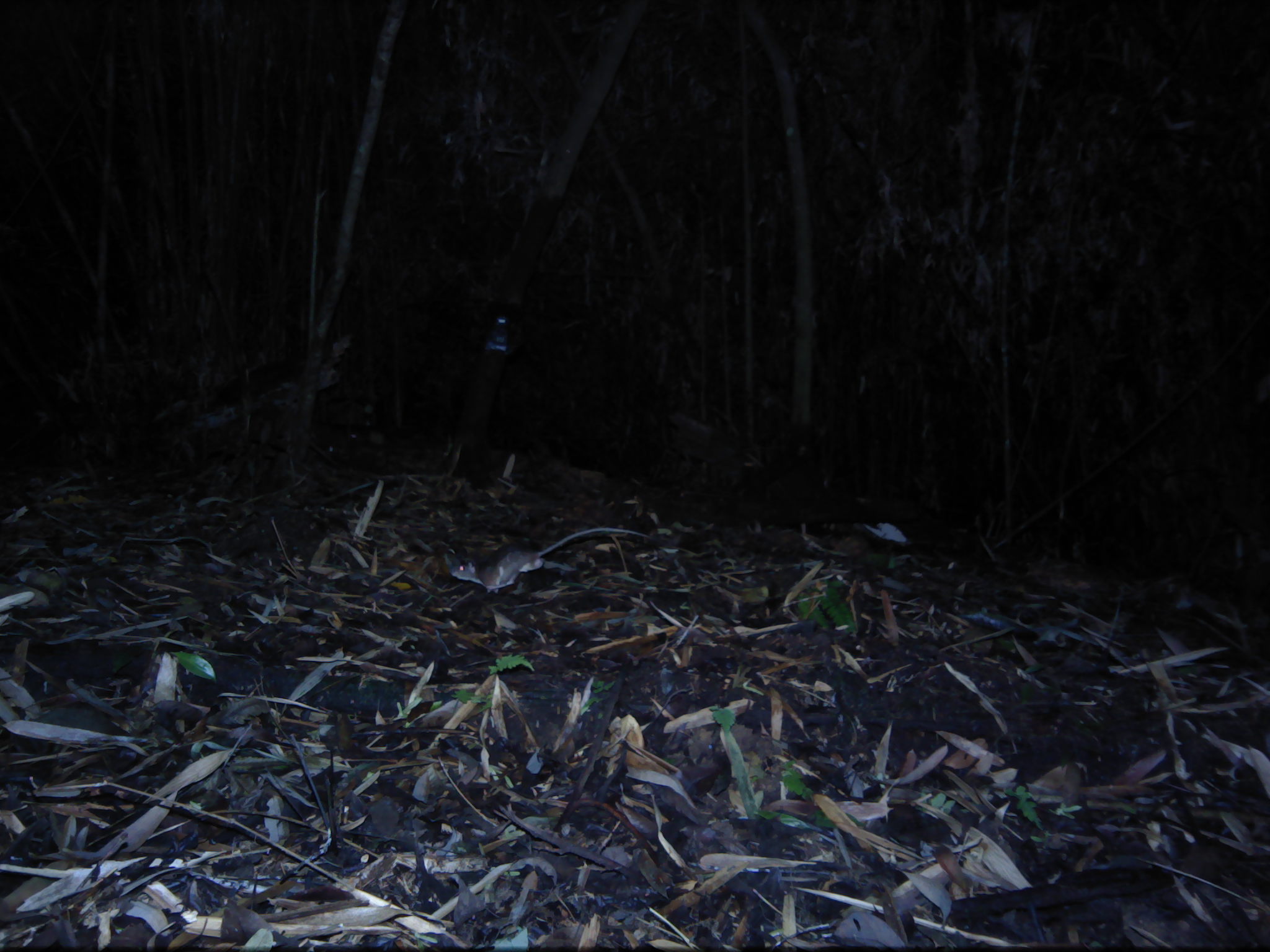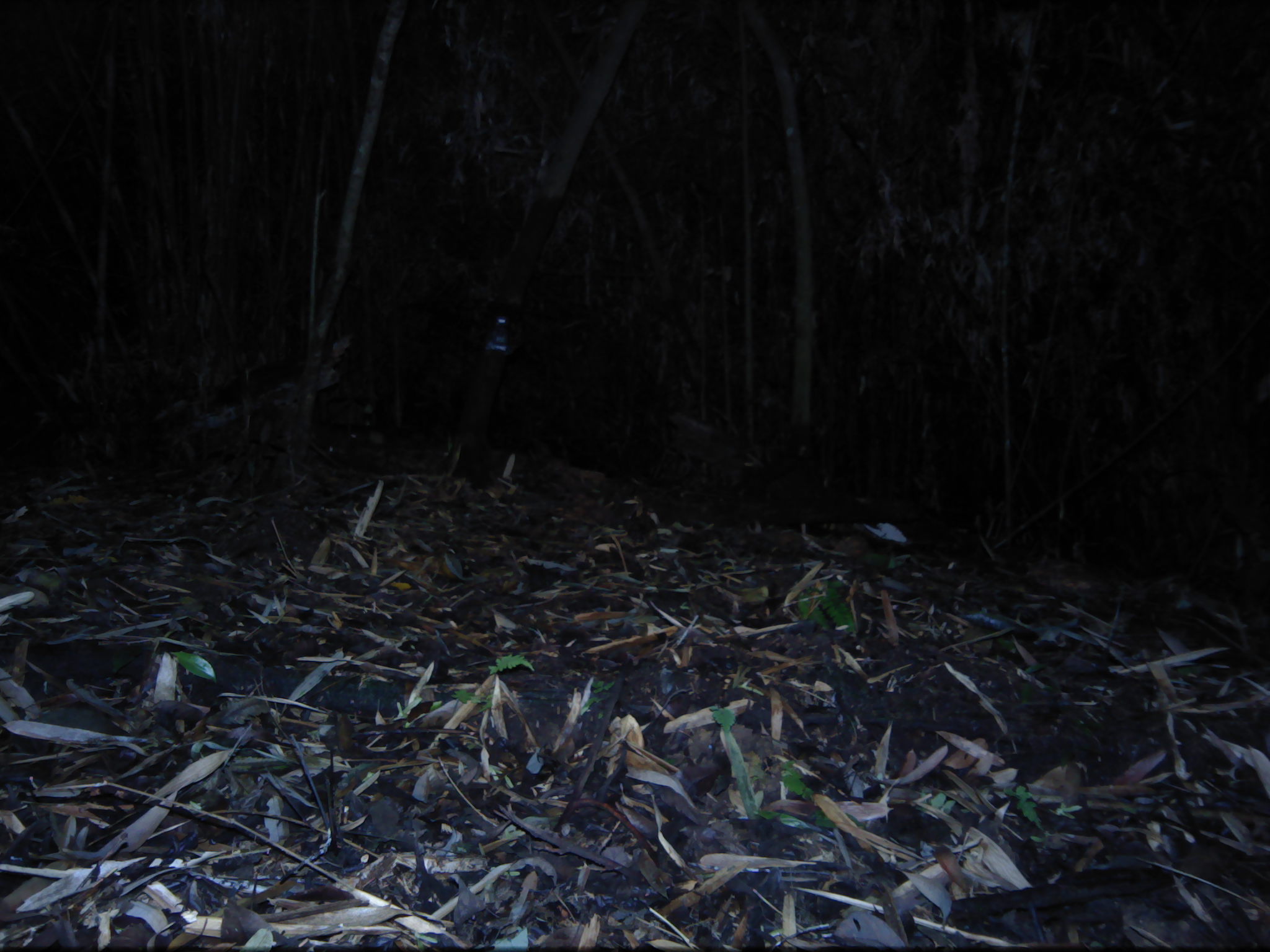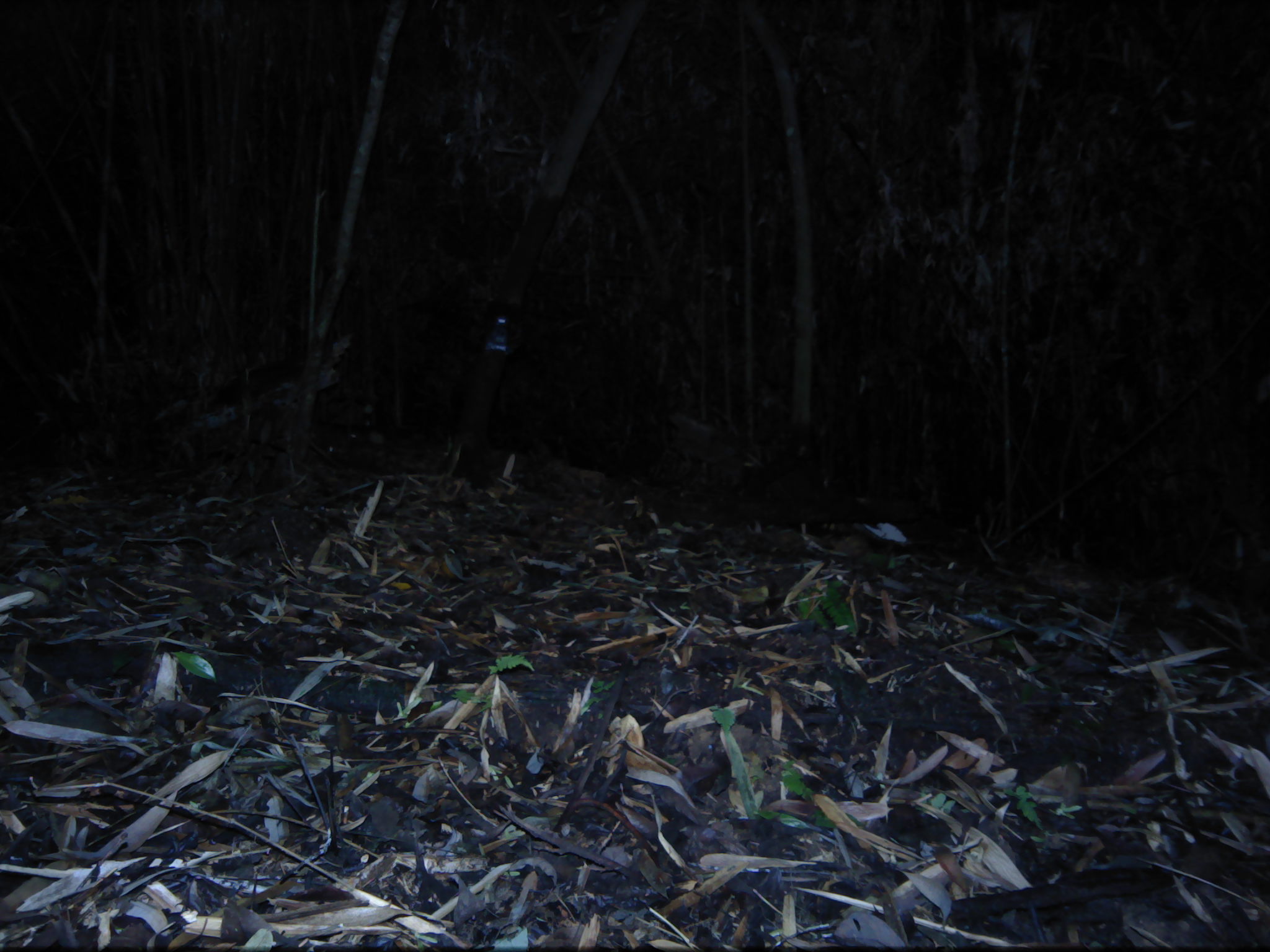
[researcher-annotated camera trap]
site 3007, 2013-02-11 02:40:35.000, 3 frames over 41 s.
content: unidentified animal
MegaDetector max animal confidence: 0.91